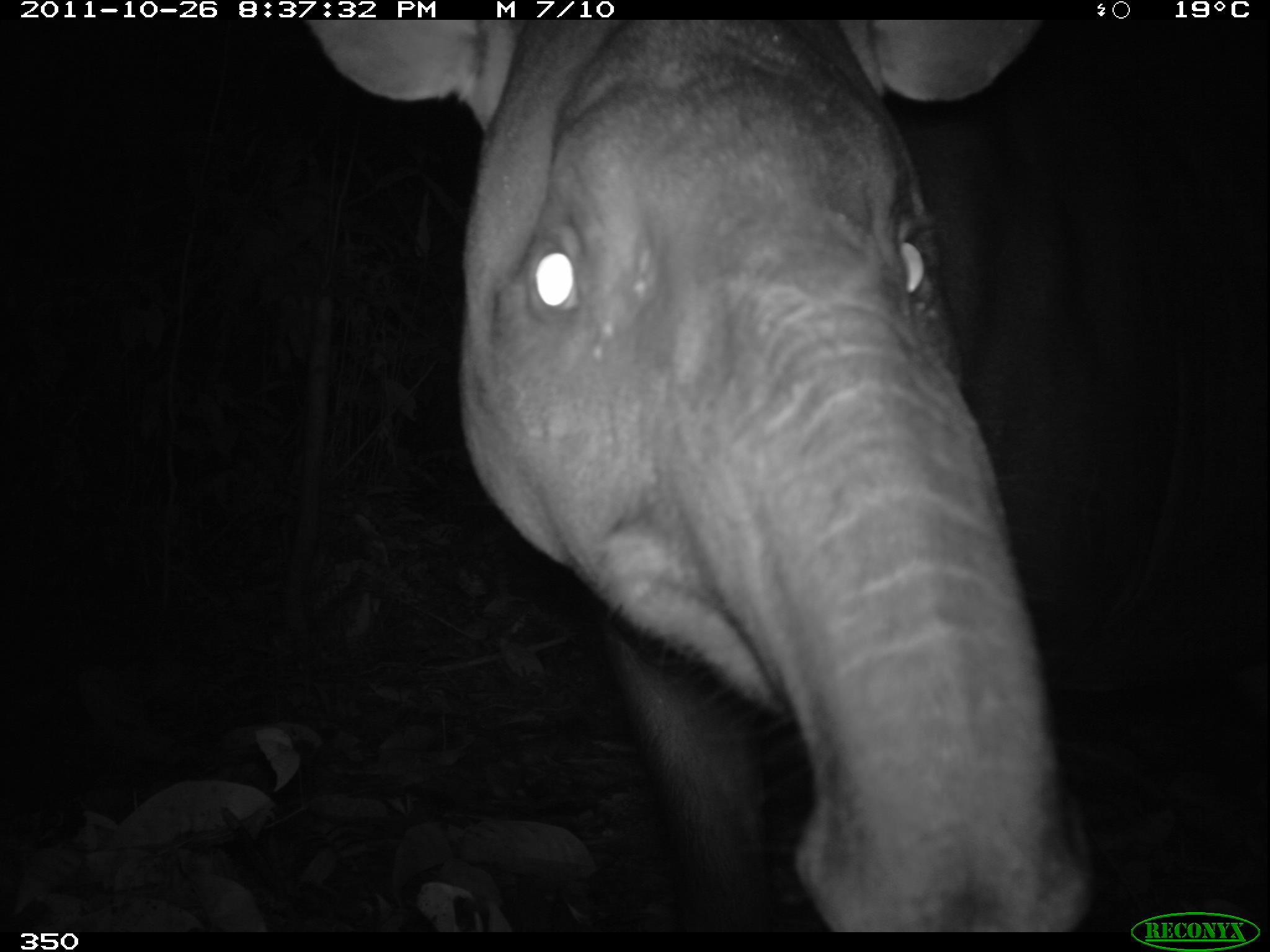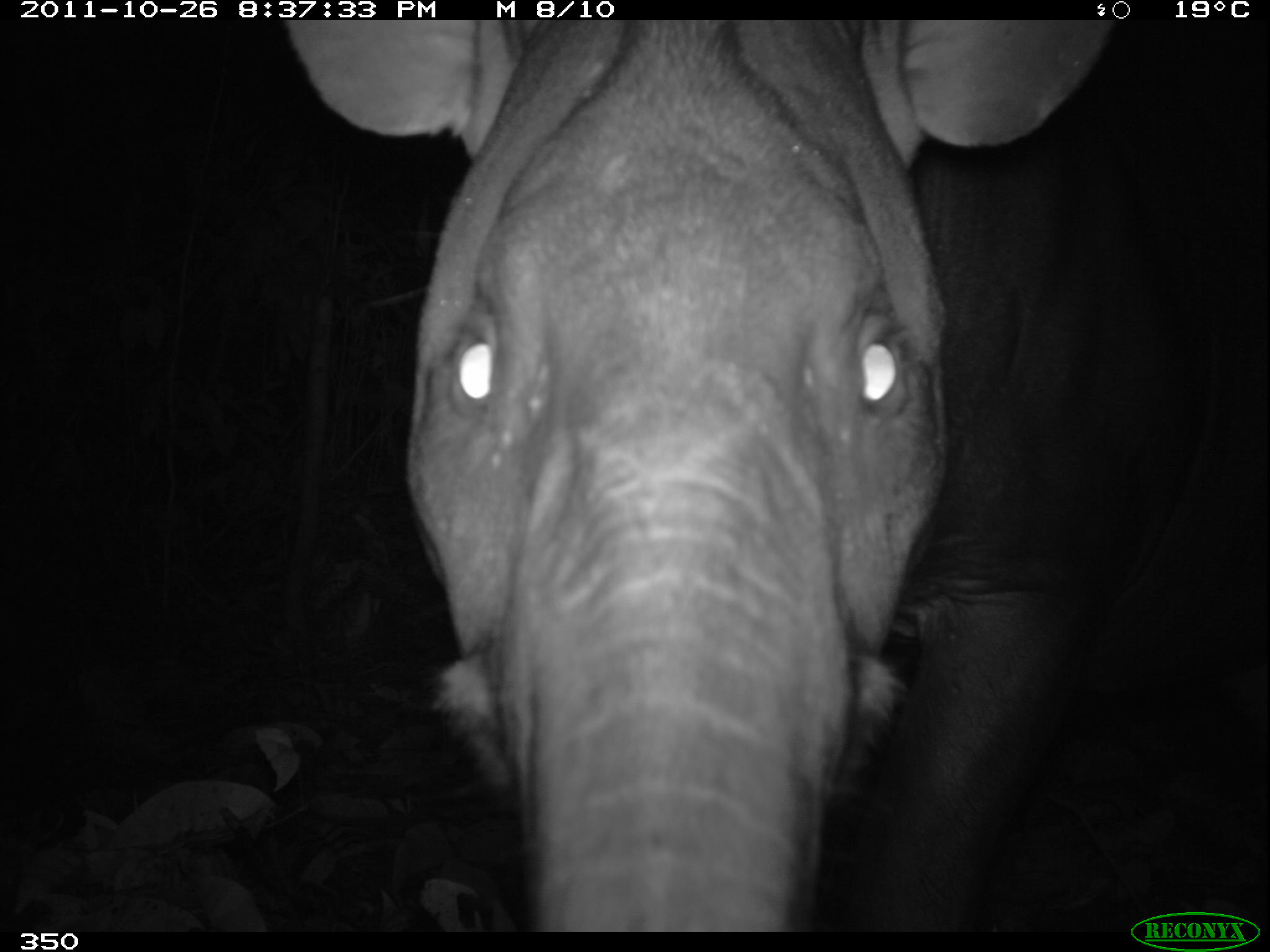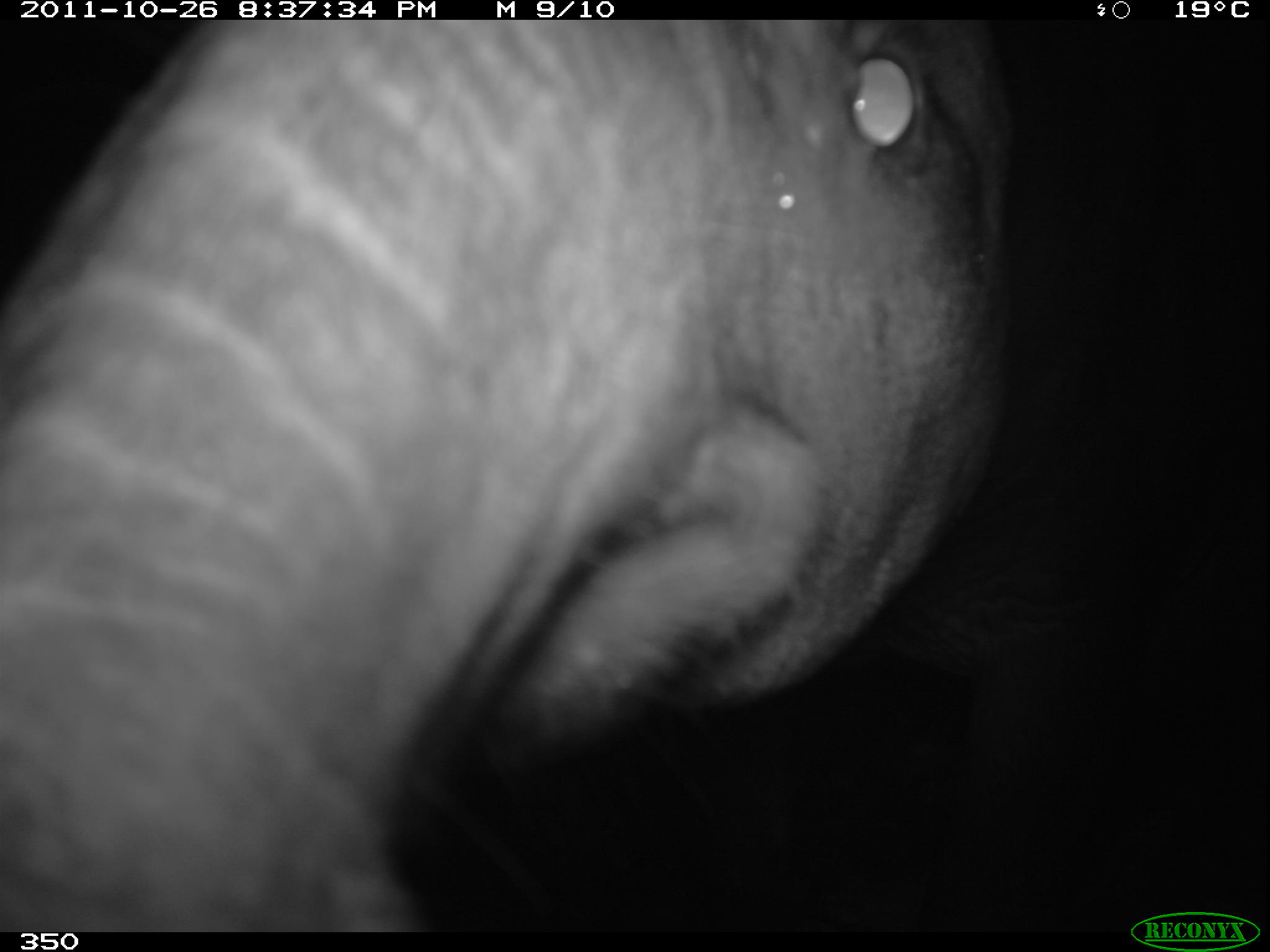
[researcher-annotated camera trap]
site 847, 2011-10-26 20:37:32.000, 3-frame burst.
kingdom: Animalia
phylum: Chordata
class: Mammalia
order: Perissodactyla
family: Tapiridae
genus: Tapirus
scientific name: Tapirus terrestris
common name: south american tapir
Tapirus terrestris (south american tapir).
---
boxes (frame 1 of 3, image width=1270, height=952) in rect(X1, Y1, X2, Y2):
tapirus terrestris: rect(306, 16, 1270, 932)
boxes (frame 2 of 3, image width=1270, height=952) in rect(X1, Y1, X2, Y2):
tapirus terrestris: rect(283, 19, 1269, 927)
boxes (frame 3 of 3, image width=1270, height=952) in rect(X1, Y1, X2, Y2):
tapirus terrestris: rect(1, 19, 1266, 930)